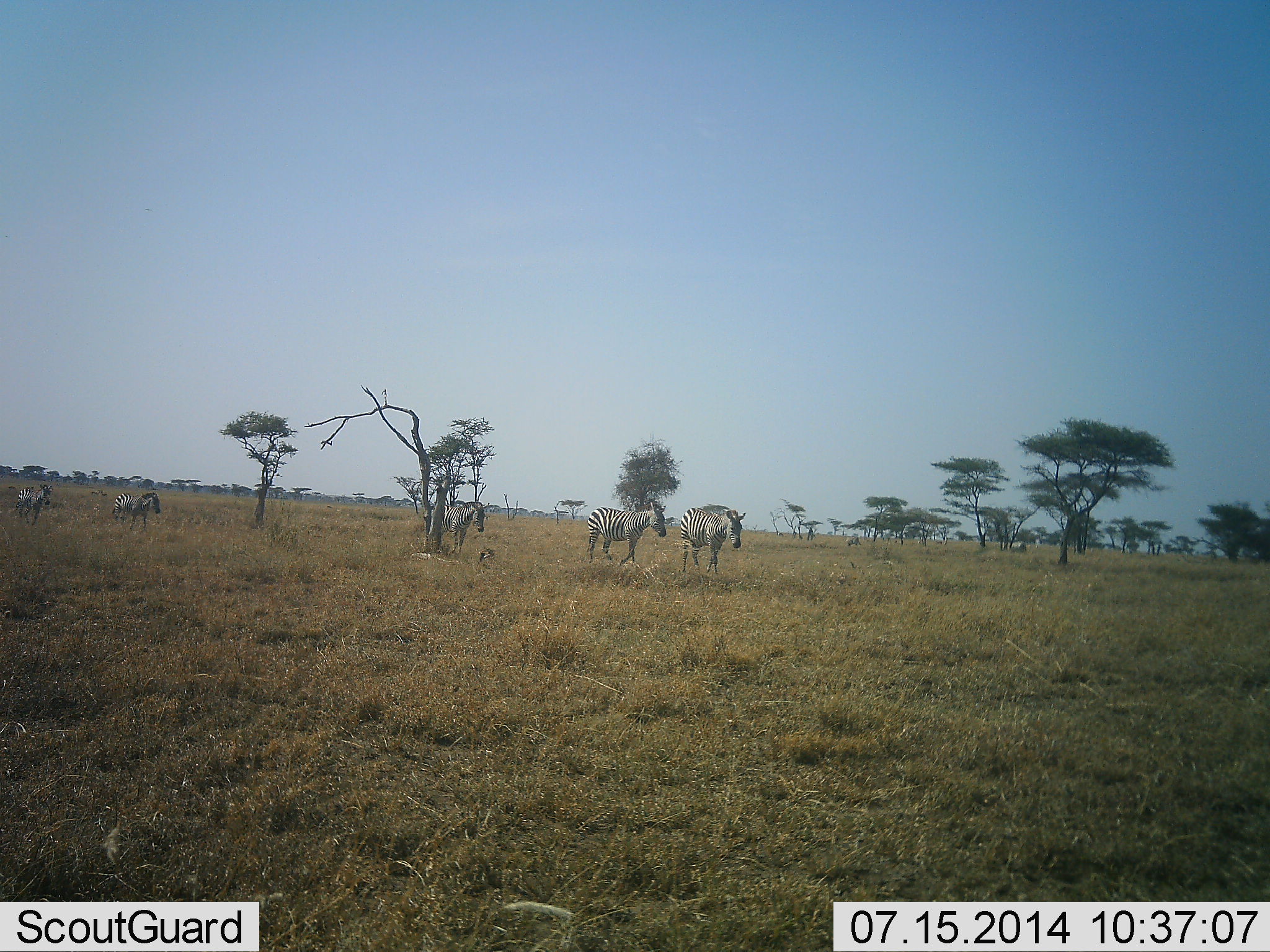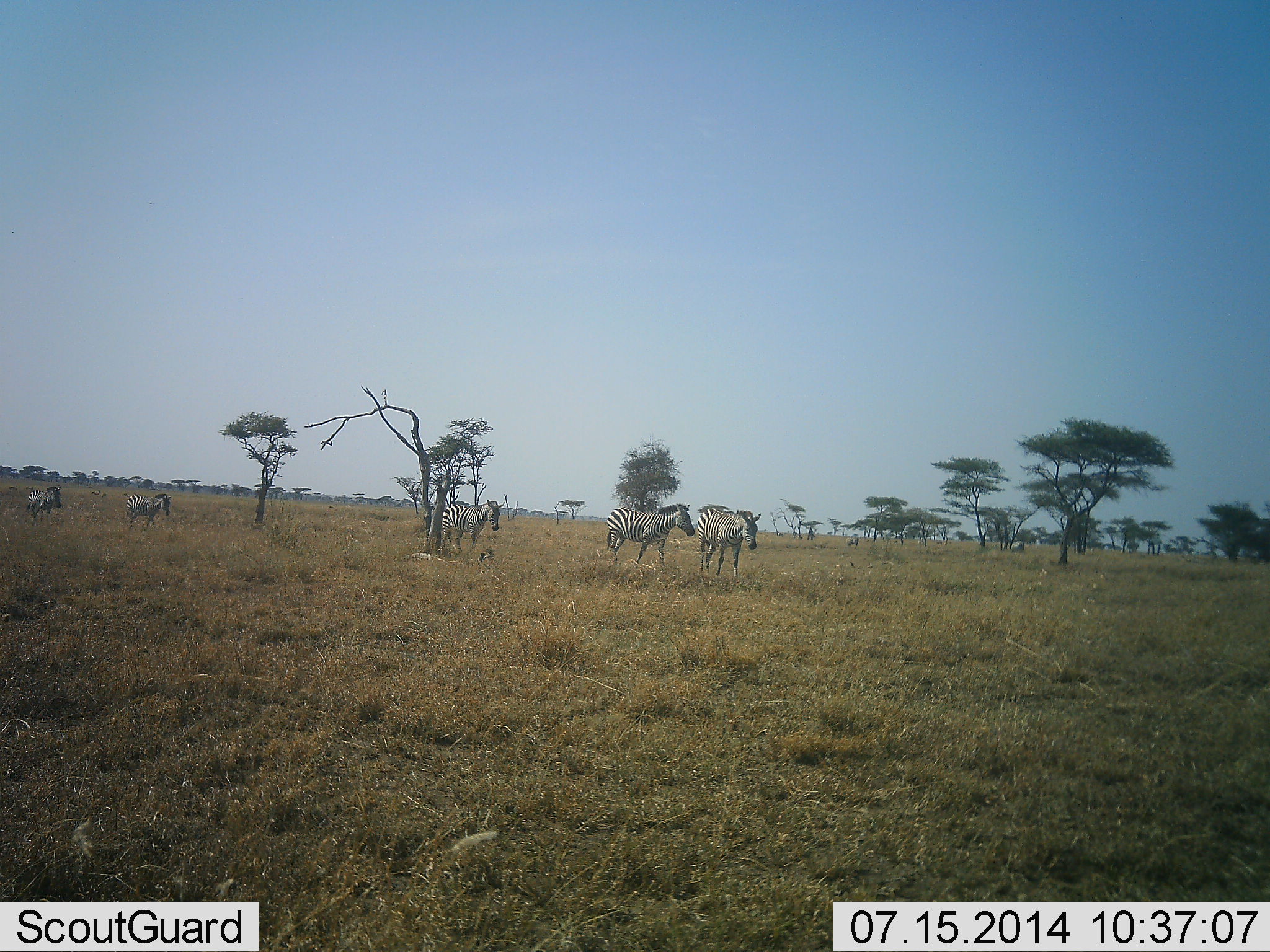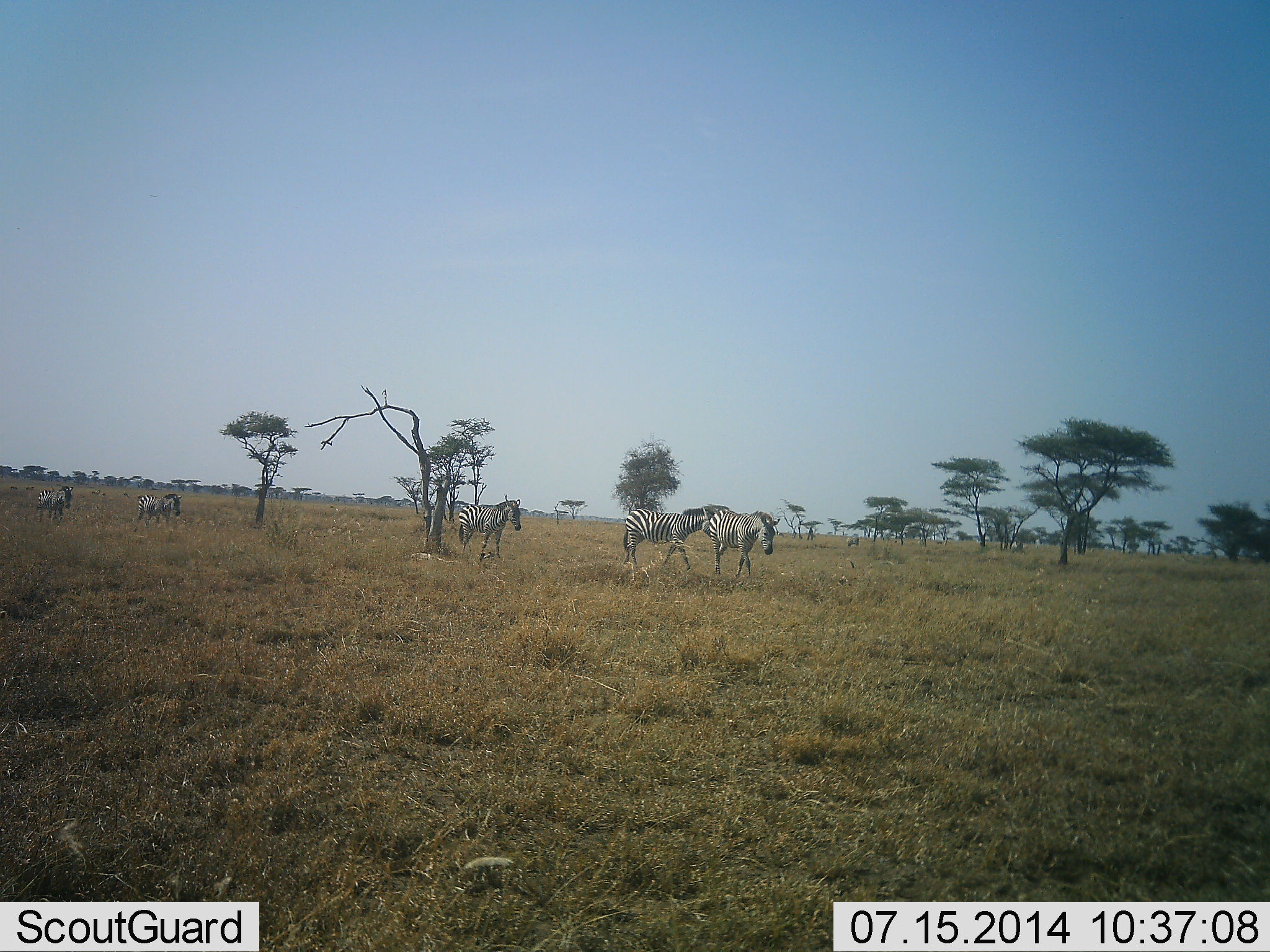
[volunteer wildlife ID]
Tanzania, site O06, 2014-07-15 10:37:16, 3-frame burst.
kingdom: Animalia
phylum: Chordata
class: Mammalia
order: Perissodactyla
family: Equidae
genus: Equus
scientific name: Equus quagga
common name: plains zebra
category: zebra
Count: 5.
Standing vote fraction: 40%.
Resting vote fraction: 0%.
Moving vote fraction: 70%.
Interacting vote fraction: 0%.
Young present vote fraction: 0%.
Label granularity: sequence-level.